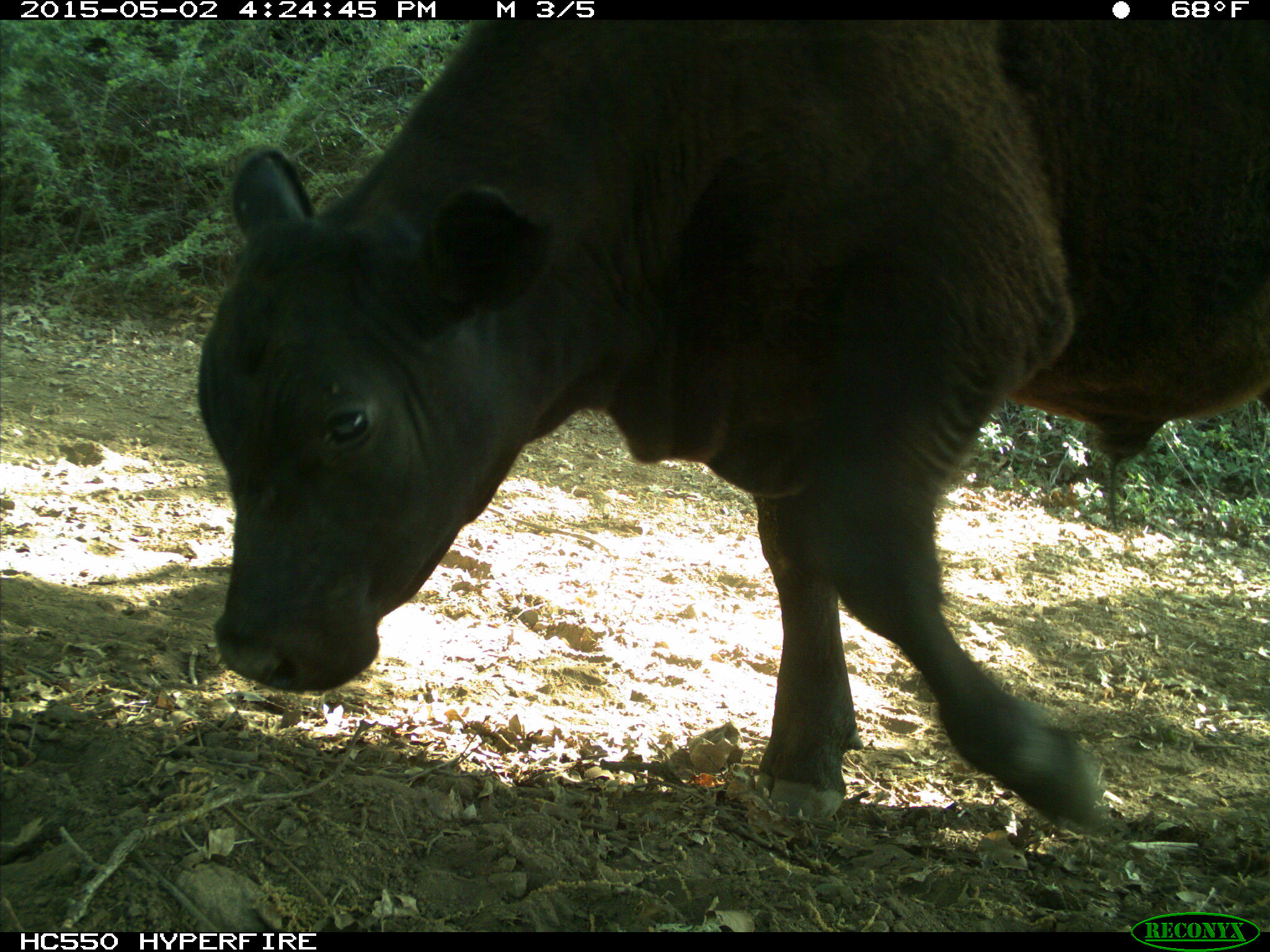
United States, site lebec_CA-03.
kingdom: Animalia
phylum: Chordata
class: Mammalia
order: Artiodactyla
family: Bovidae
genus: Bos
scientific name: Bos taurus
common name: domestic cow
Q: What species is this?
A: Bos taurus (domestic cow).